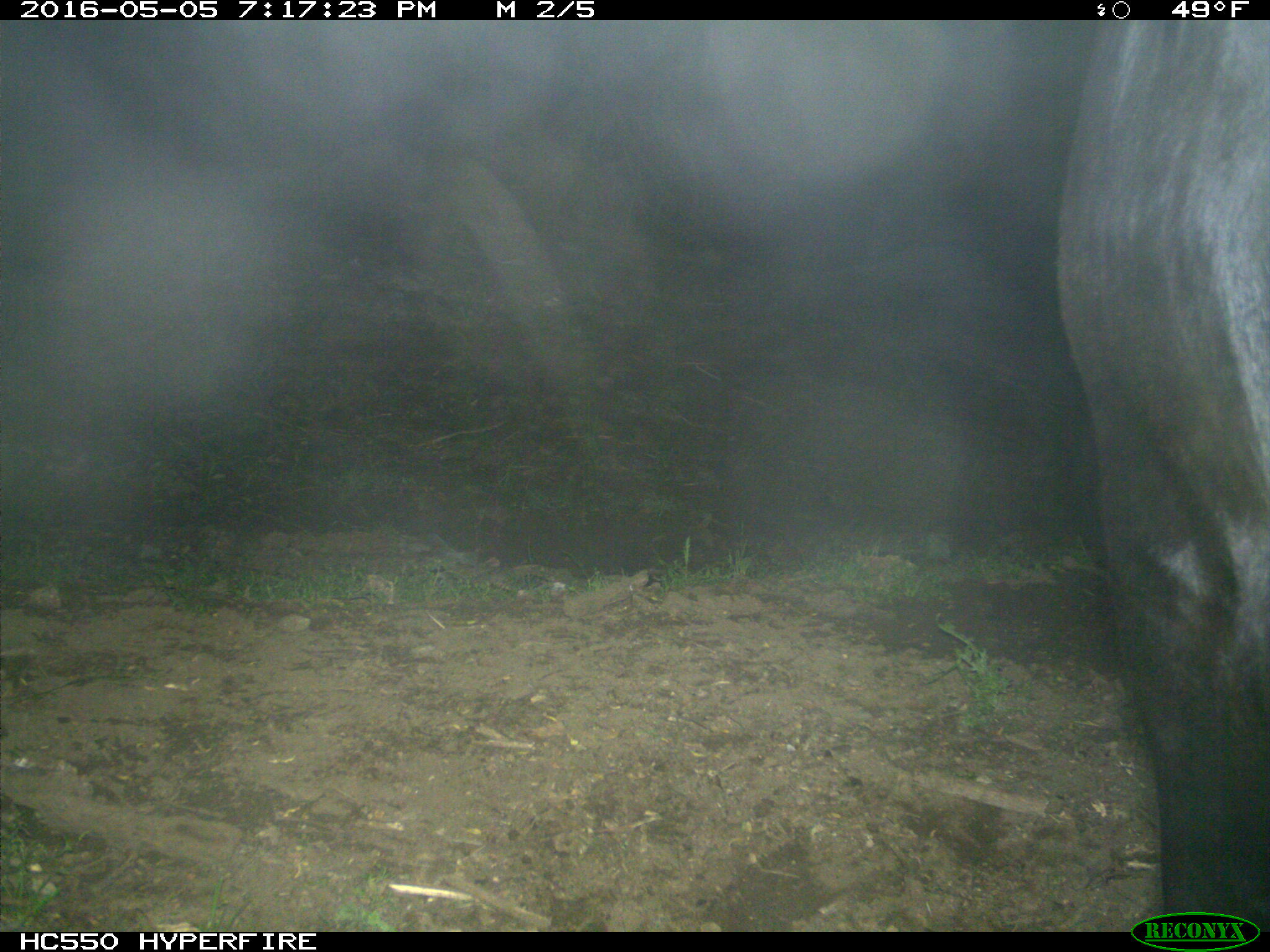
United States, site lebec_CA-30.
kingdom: Animalia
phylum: Chordata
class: Mammalia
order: Artiodactyla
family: Bovidae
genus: Bos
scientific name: Bos taurus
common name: domestic cow